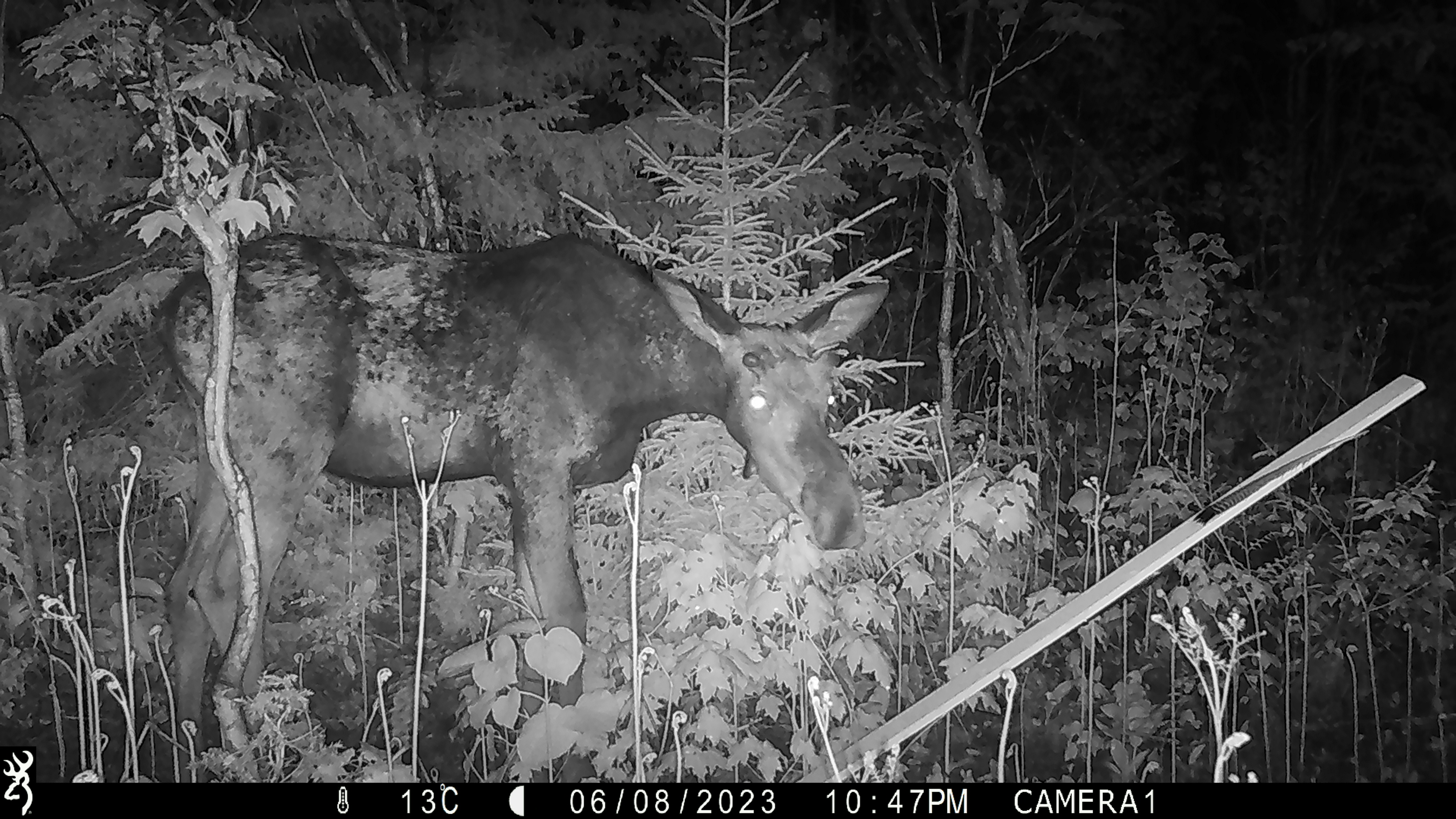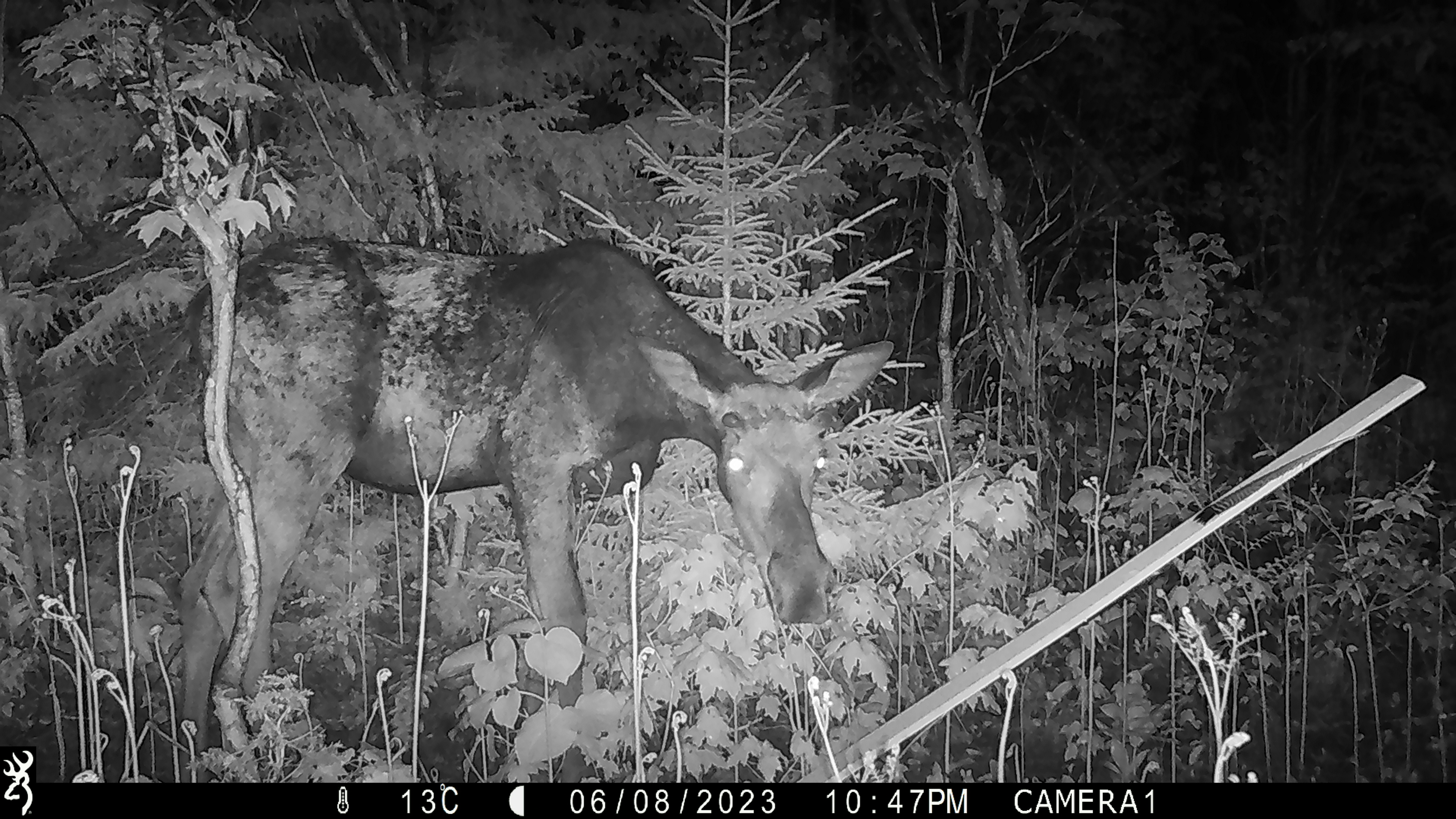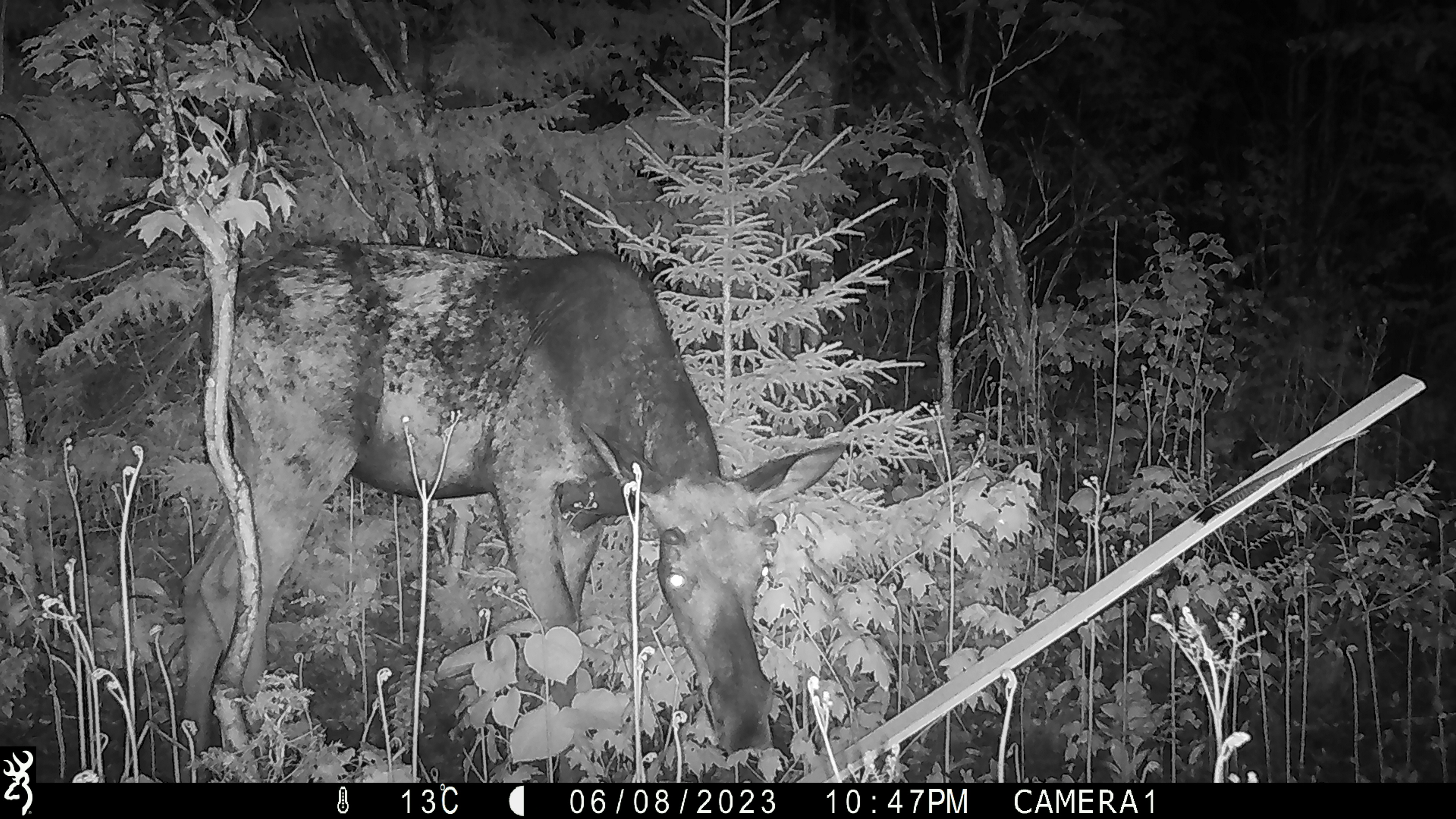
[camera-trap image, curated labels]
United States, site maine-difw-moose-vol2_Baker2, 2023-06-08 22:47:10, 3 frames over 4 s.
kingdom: Animalia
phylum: Chordata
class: Mammalia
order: Artiodactyla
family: Cervidae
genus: Alces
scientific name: Alces alces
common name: moose